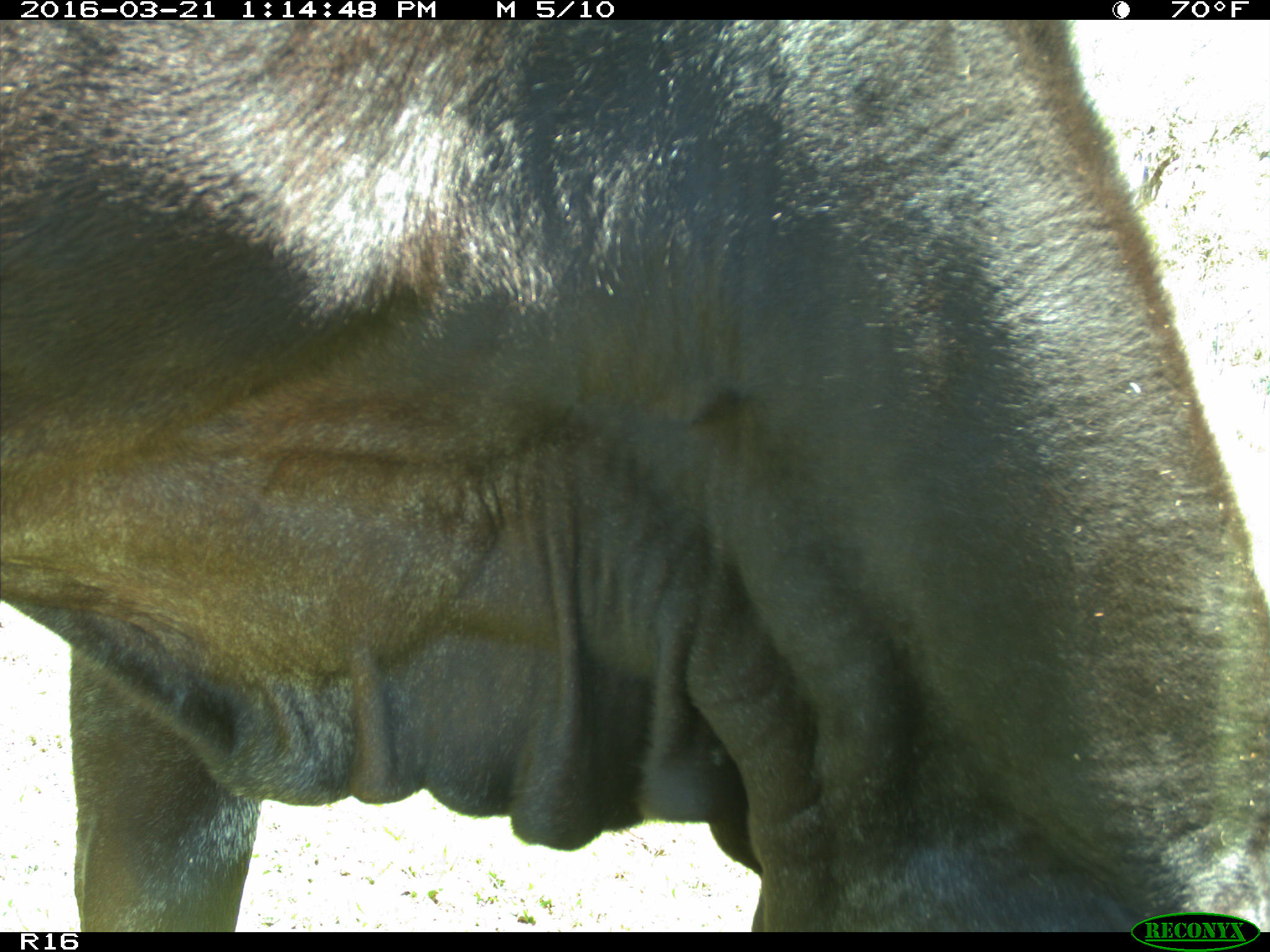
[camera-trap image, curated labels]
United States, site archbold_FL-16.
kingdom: Animalia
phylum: Chordata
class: Mammalia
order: Artiodactyla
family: Bovidae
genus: Bos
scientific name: Bos taurus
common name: domestic cow